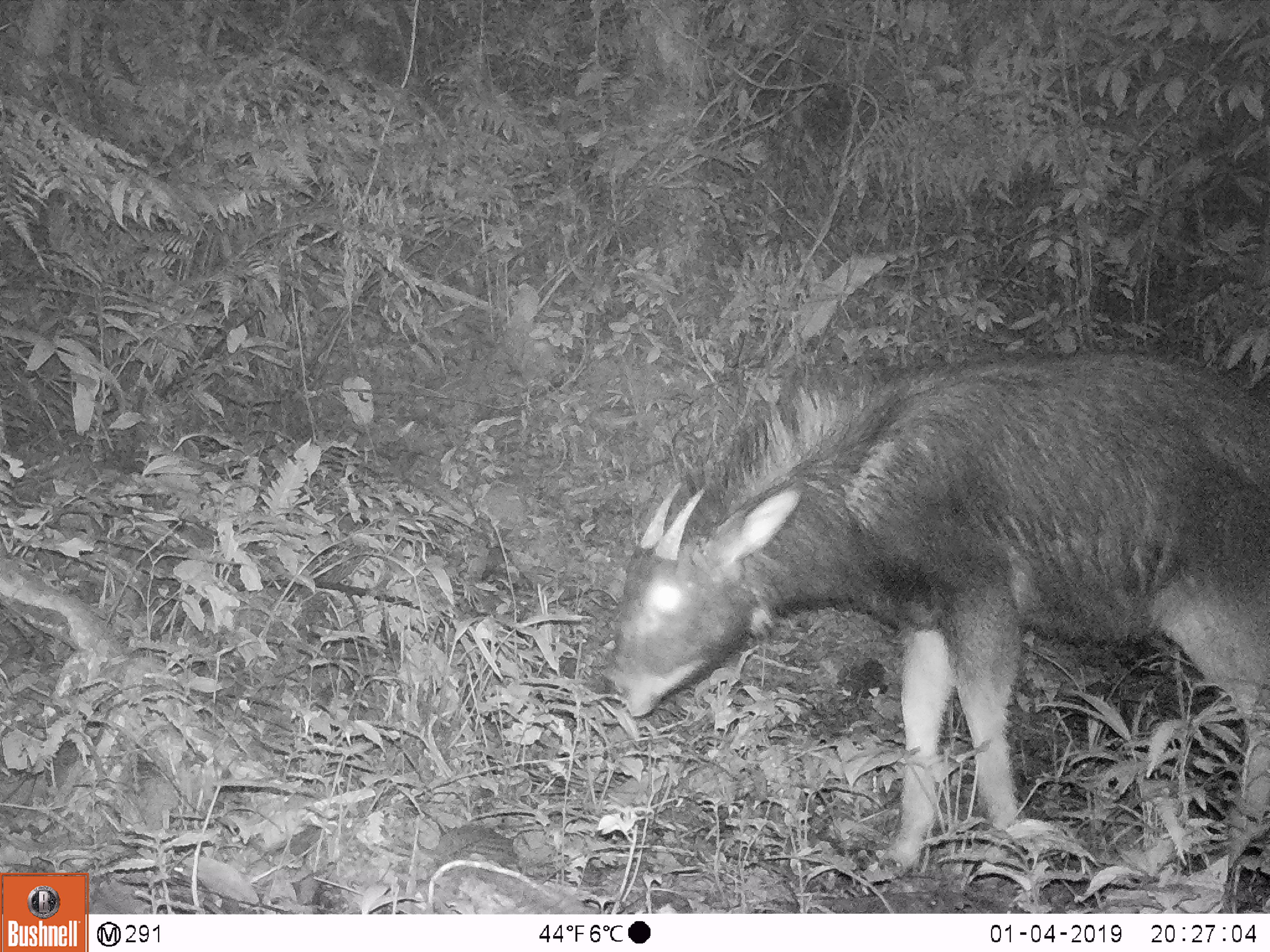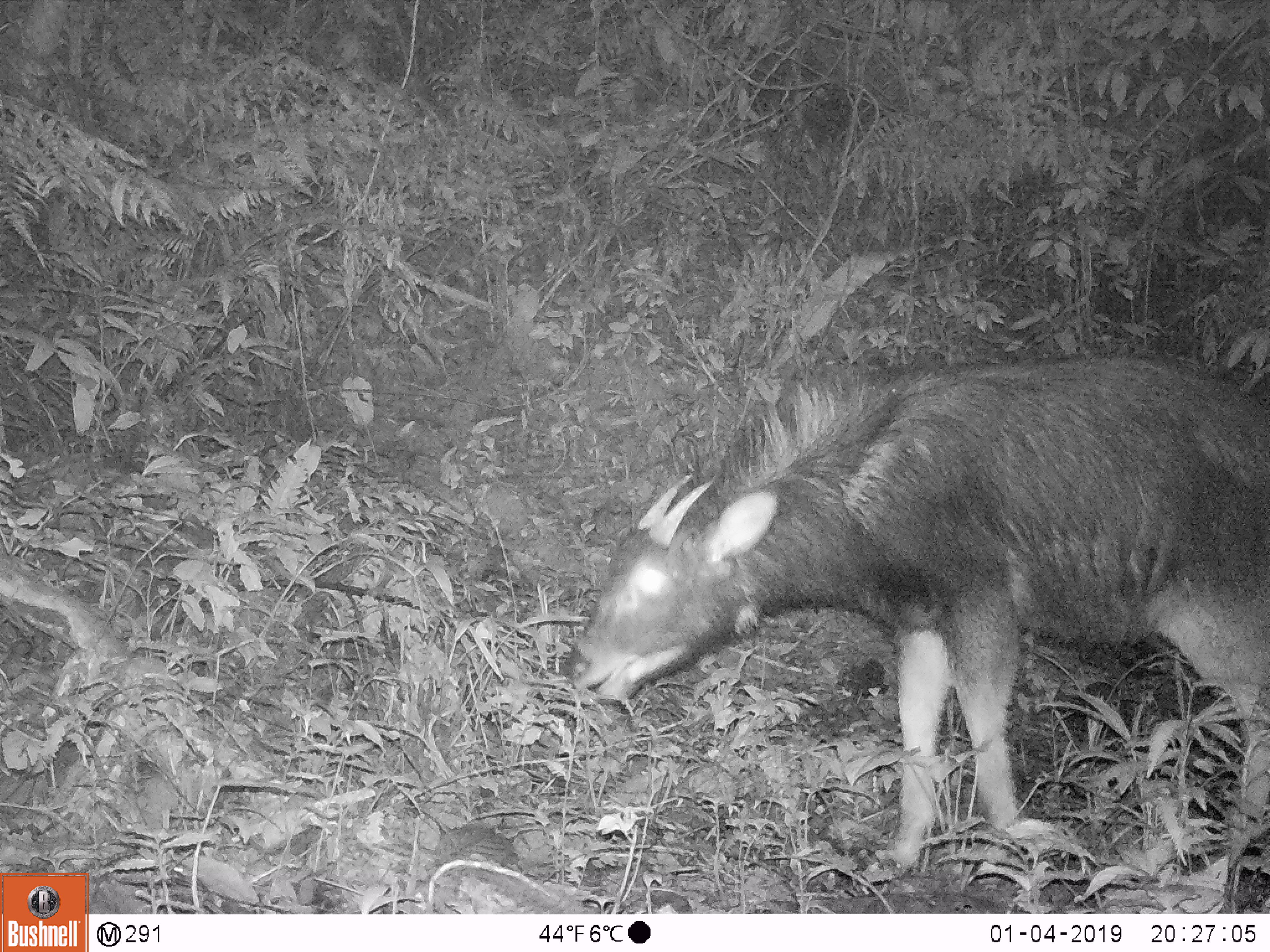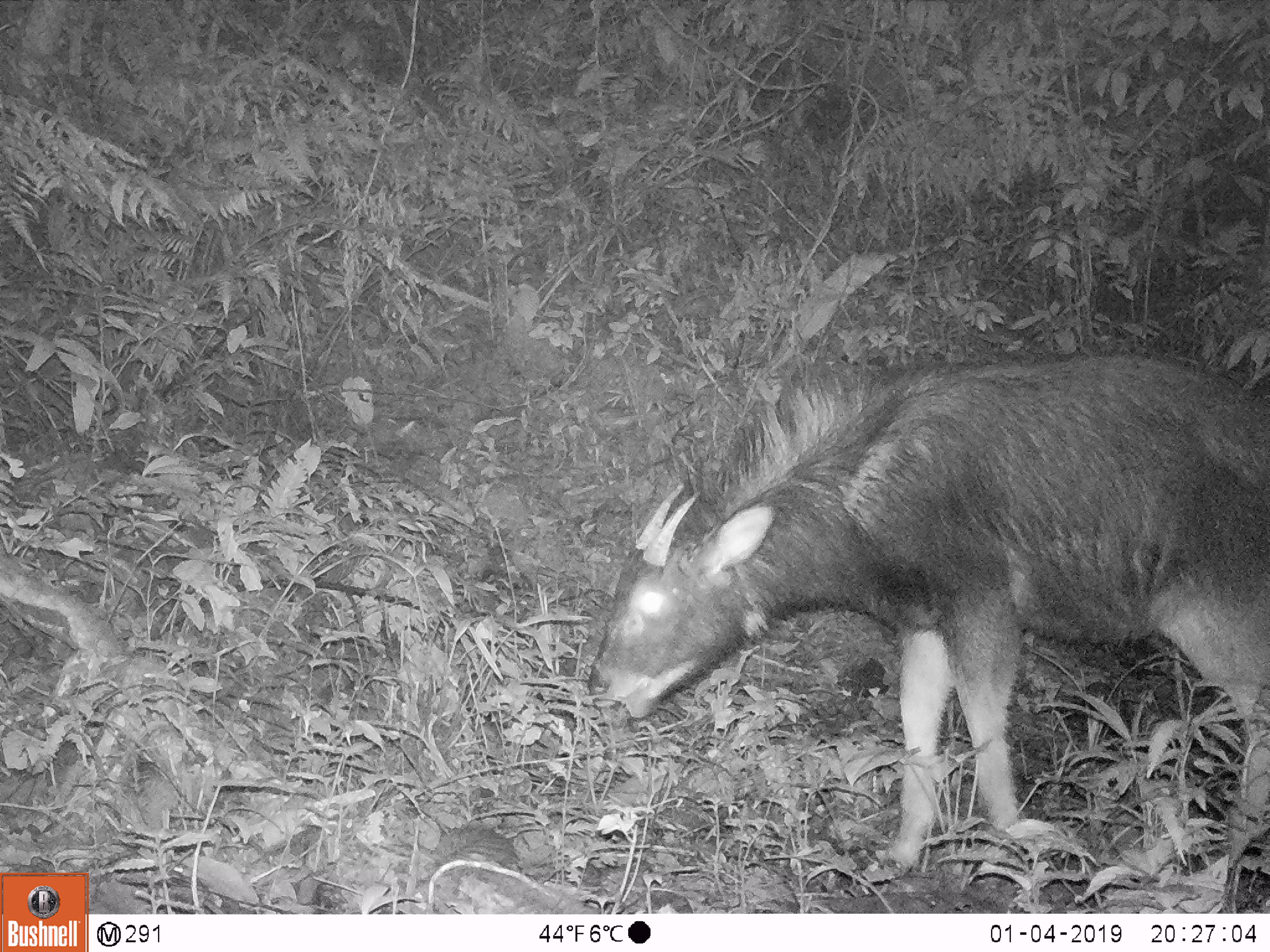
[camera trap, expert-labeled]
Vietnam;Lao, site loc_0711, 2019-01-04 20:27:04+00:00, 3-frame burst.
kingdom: Animalia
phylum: Chordata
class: Mammalia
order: Artiodactyla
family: Bovidae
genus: Capricornis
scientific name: Capricornis sumatraensis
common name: chinese serow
Chinese serow (Capricornis sumatraensis). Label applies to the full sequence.